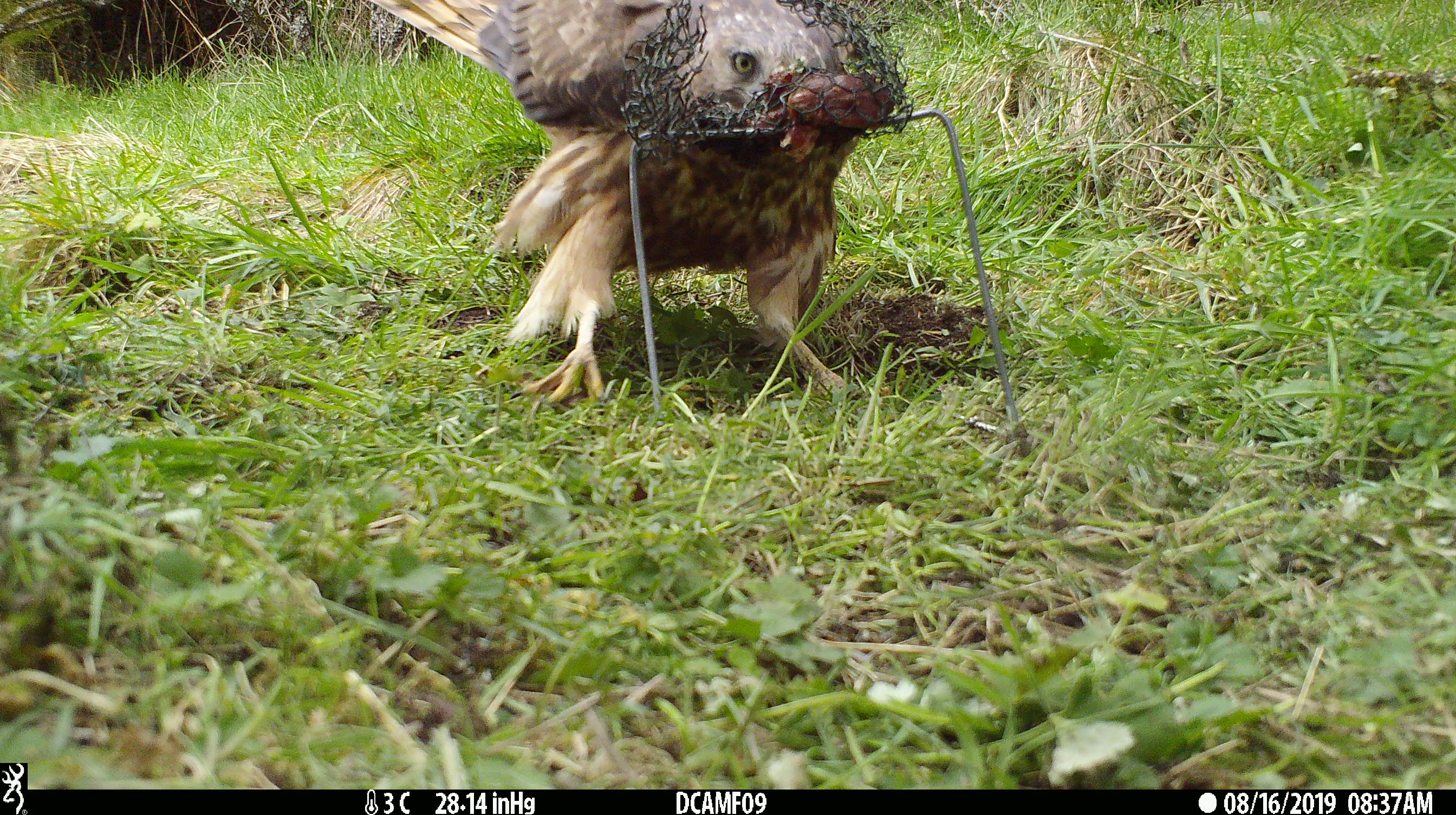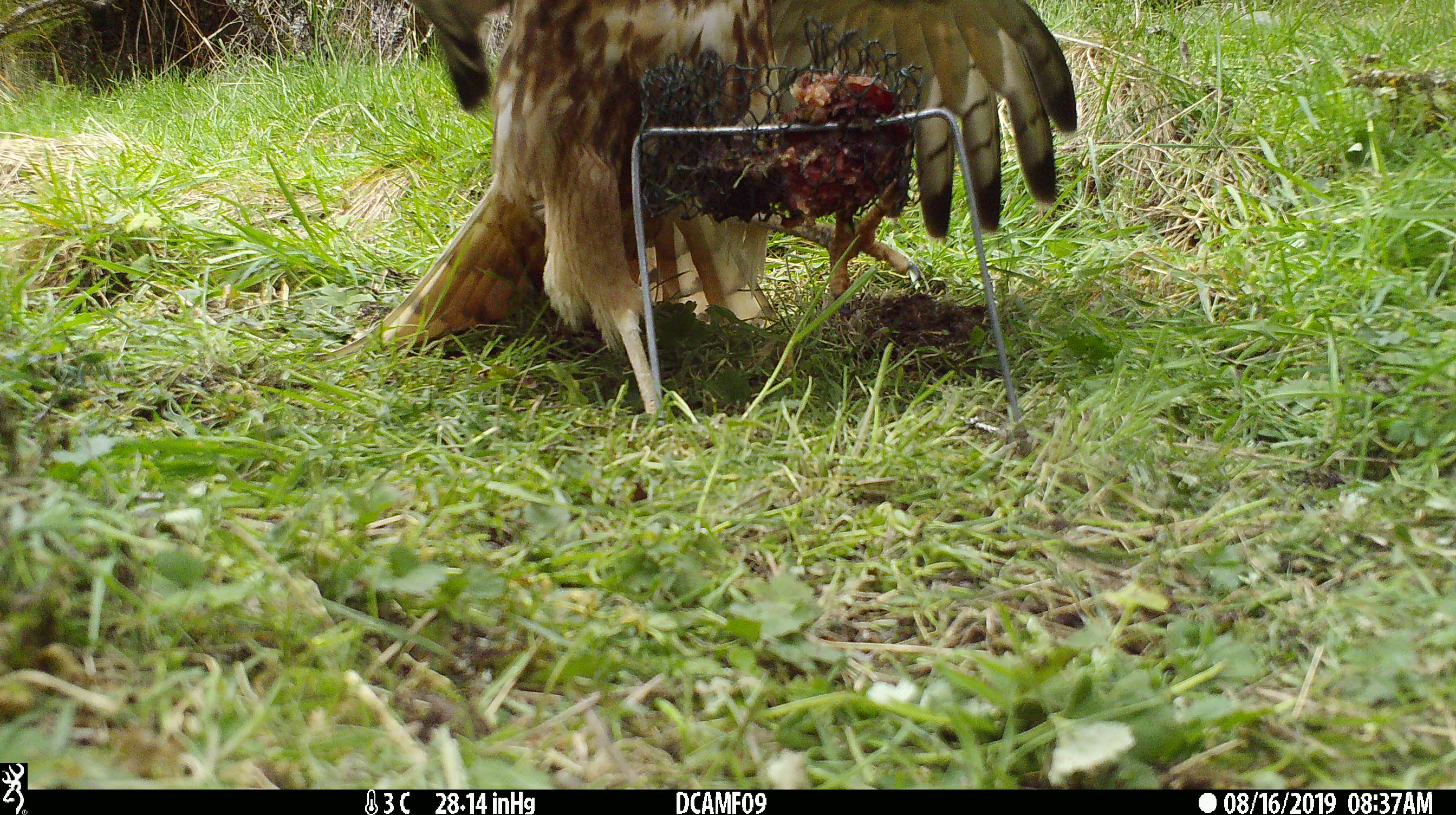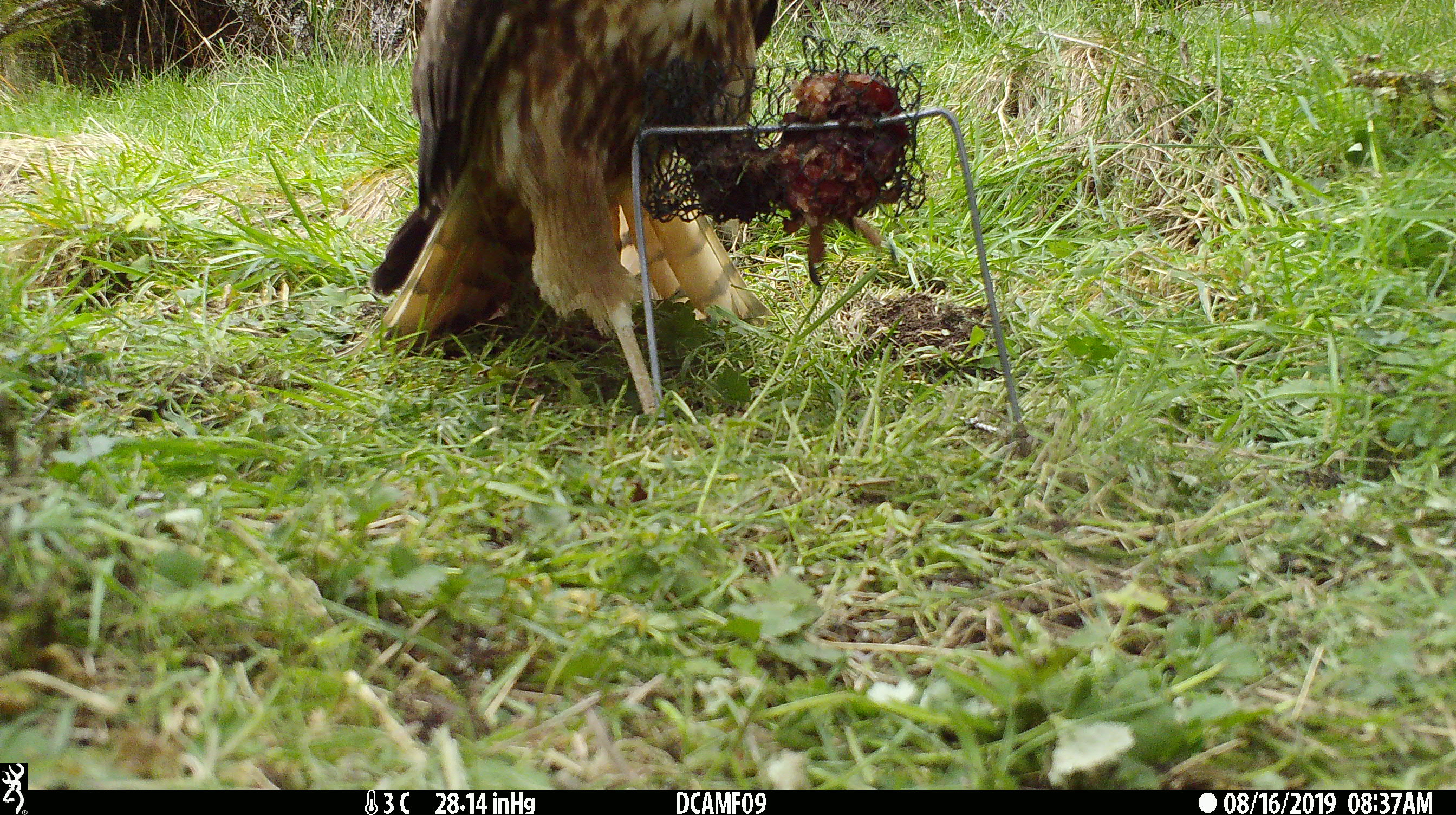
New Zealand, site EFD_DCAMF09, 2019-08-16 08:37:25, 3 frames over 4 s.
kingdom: Animalia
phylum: Chordata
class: Aves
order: Accipitriformes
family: Accipitridae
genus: Circus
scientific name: Circus approximans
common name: swamp harrier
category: harrier